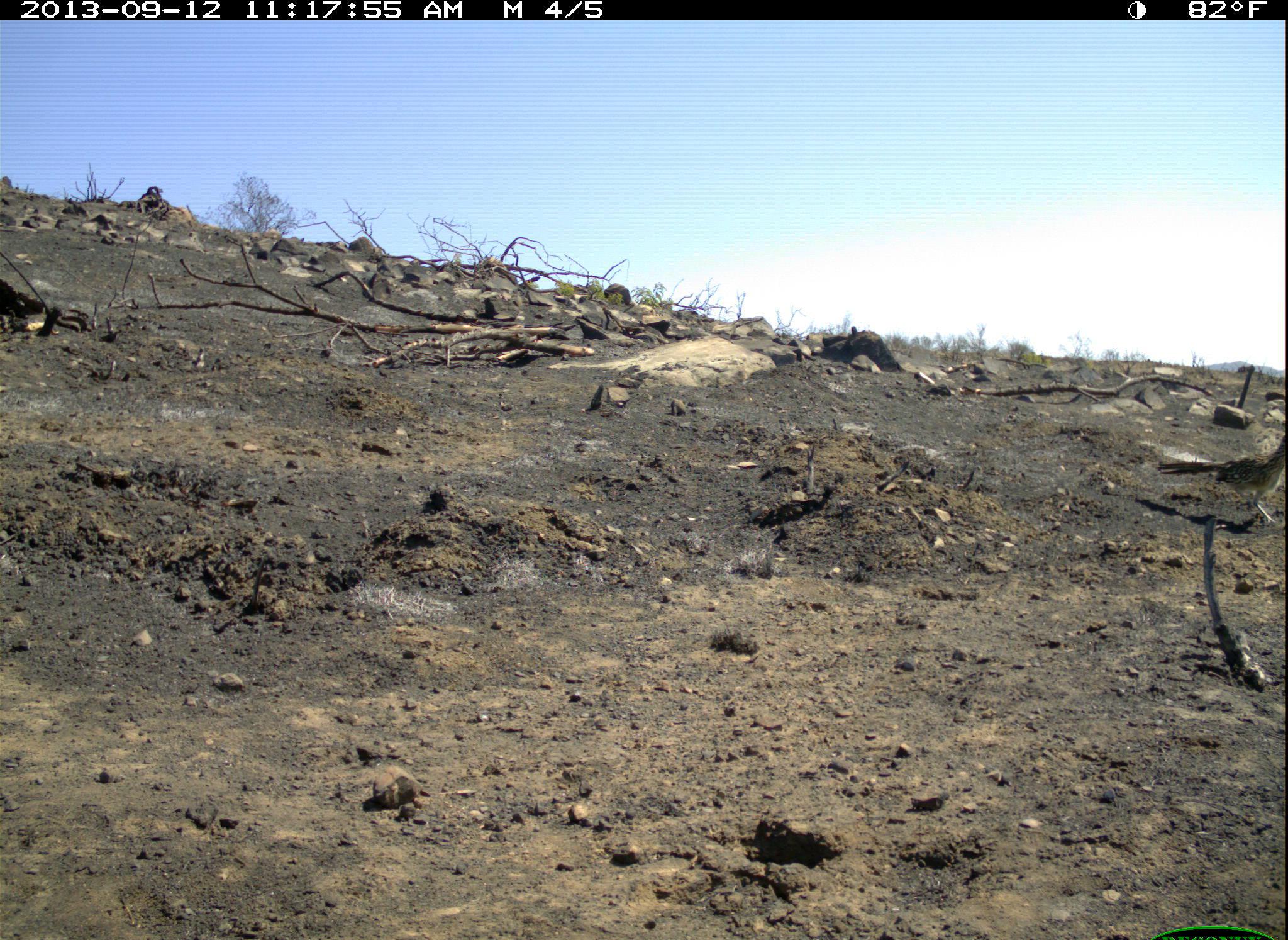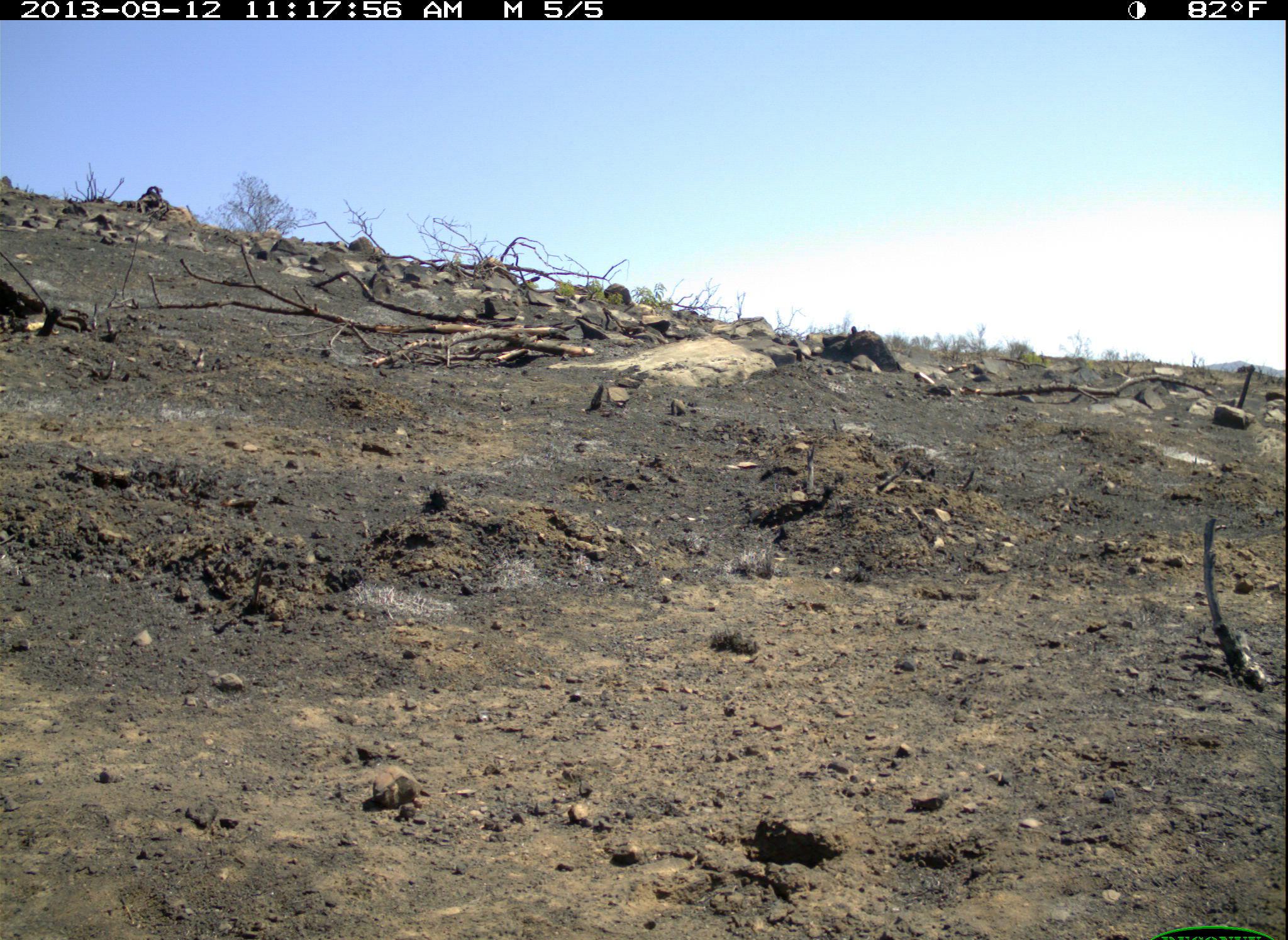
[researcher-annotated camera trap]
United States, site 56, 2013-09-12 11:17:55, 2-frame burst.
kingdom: Animalia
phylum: Chordata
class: Aves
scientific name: Aves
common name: bird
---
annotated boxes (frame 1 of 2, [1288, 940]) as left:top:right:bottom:
bird: 1155:430:1288:526